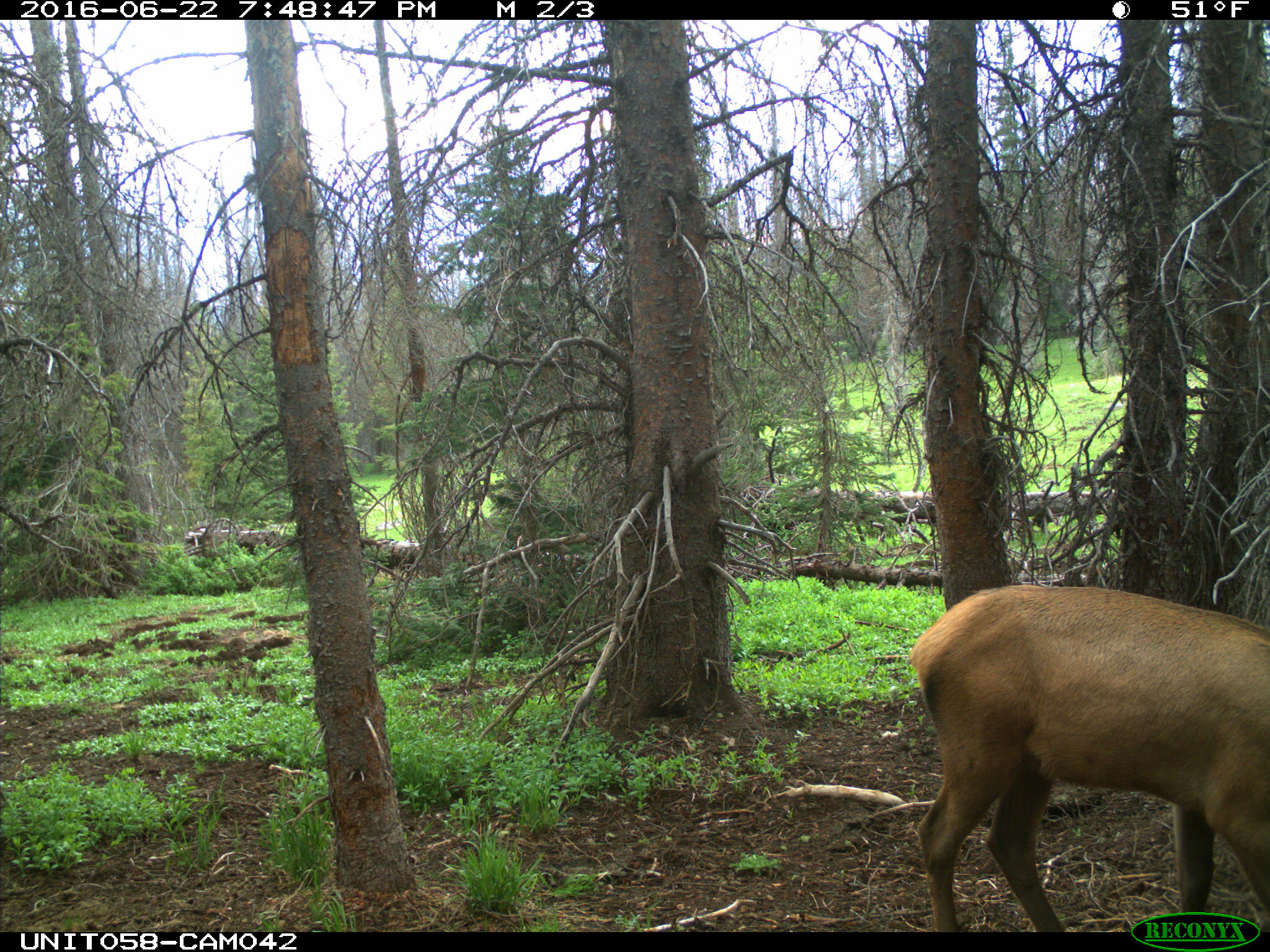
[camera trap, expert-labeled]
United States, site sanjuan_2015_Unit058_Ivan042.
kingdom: Animalia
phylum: Chordata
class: Mammalia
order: Artiodactyla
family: Cervidae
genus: Cervus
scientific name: Cervus elaphus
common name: red deer